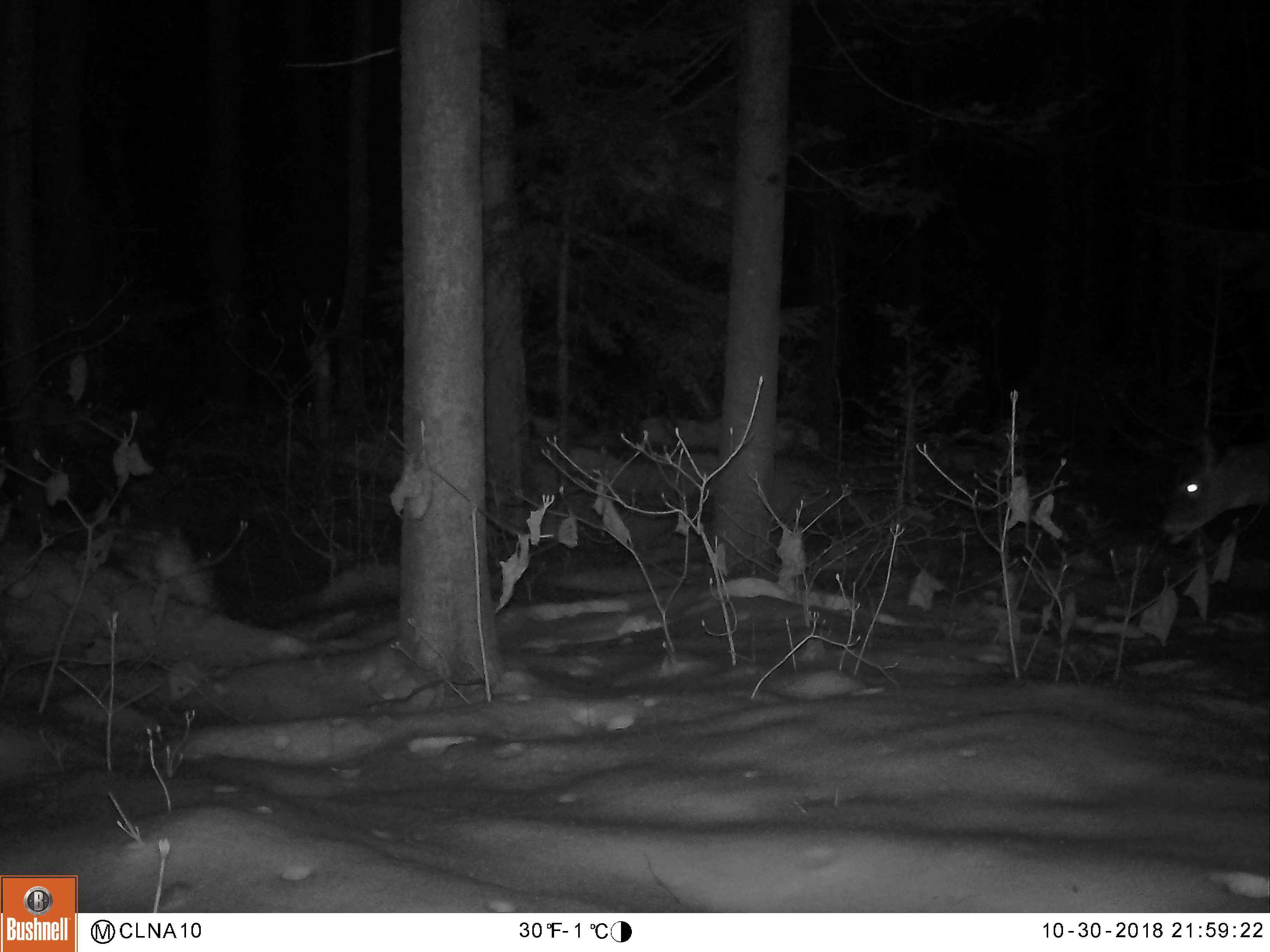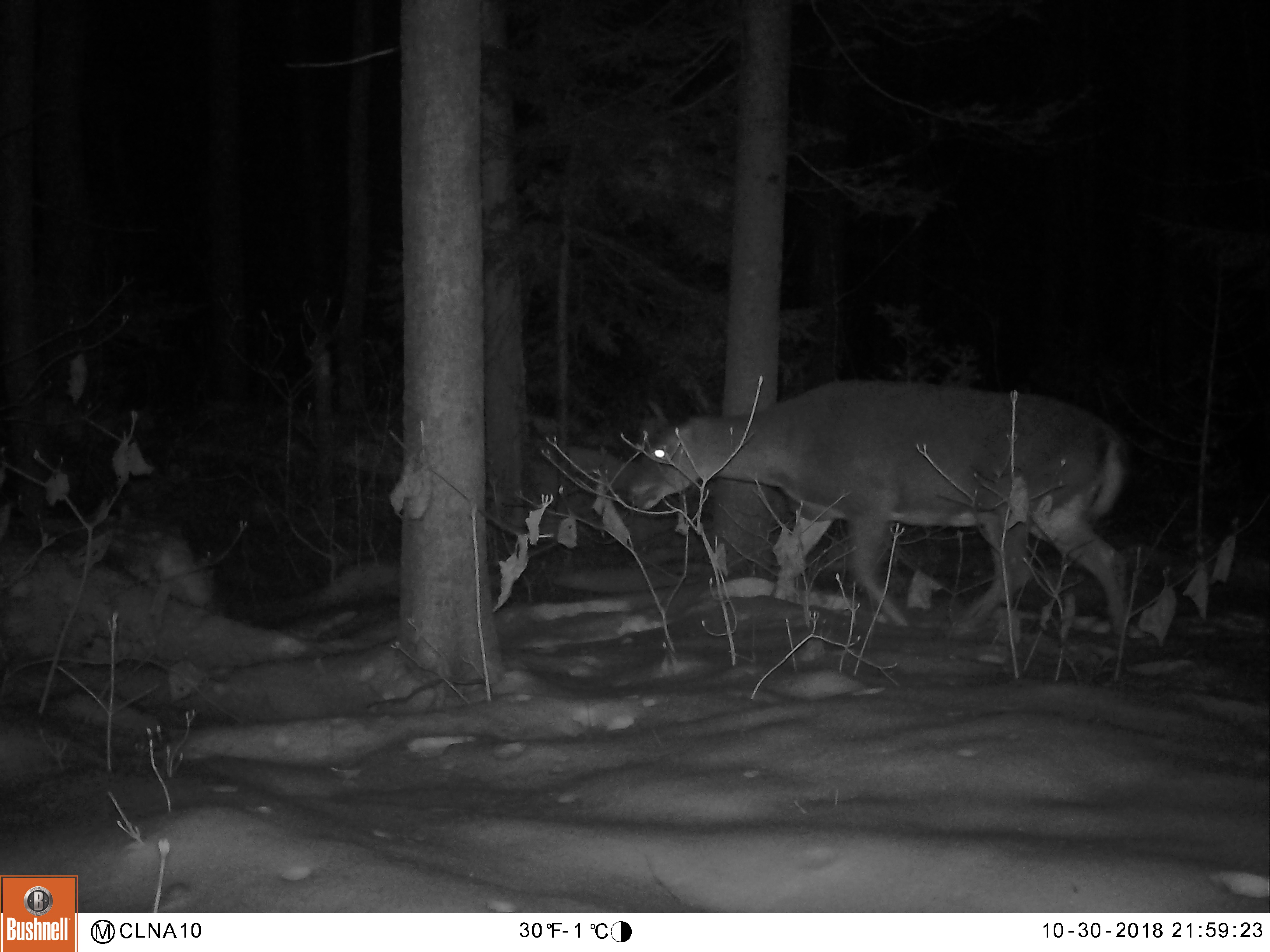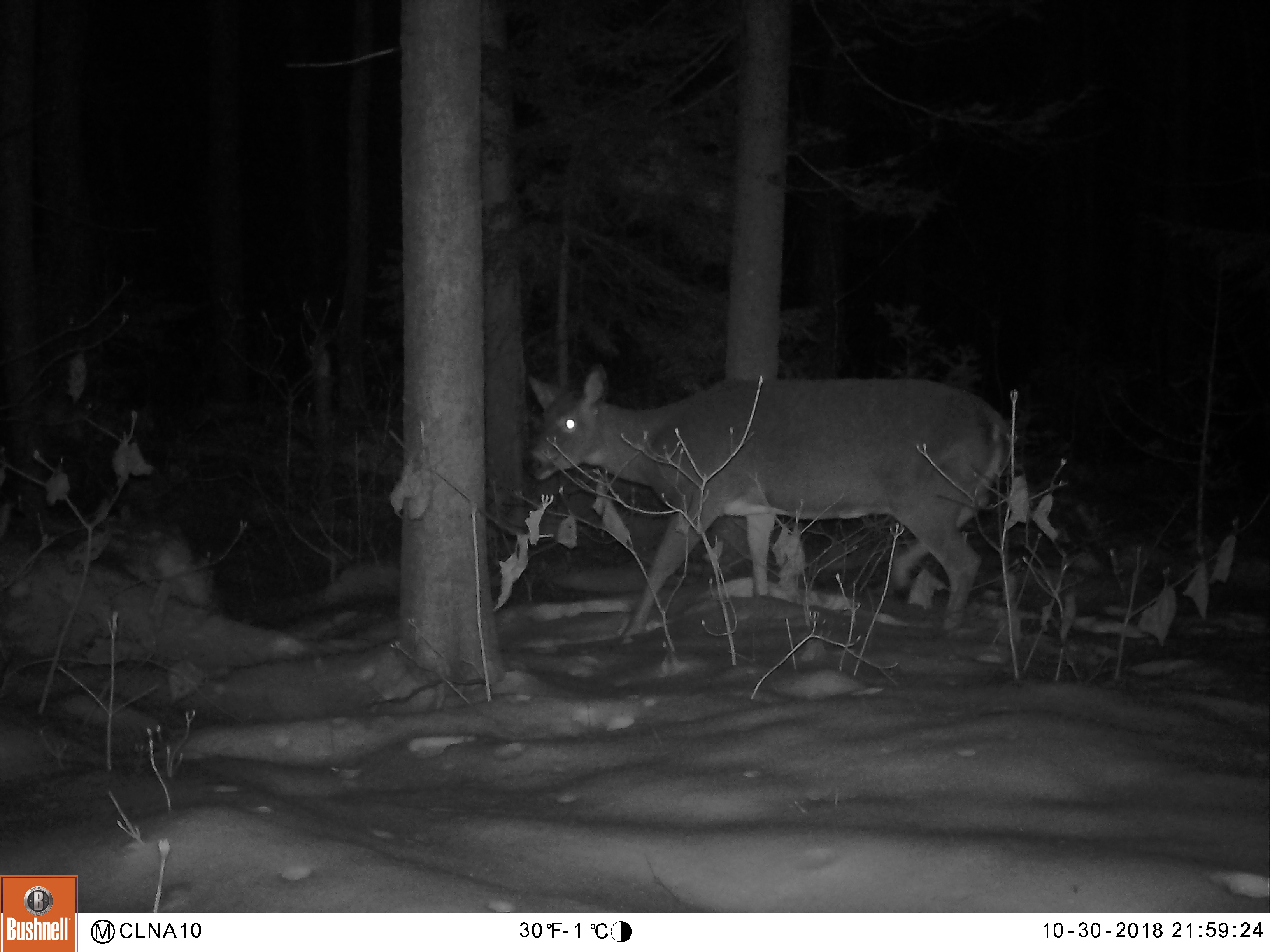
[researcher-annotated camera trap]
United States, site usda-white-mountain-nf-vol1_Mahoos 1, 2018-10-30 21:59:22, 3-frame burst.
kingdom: Animalia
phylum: Chordata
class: Mammalia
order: Artiodactyla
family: Cervidae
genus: Odocoileus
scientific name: Odocoileus virginianus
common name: white-tailed deer